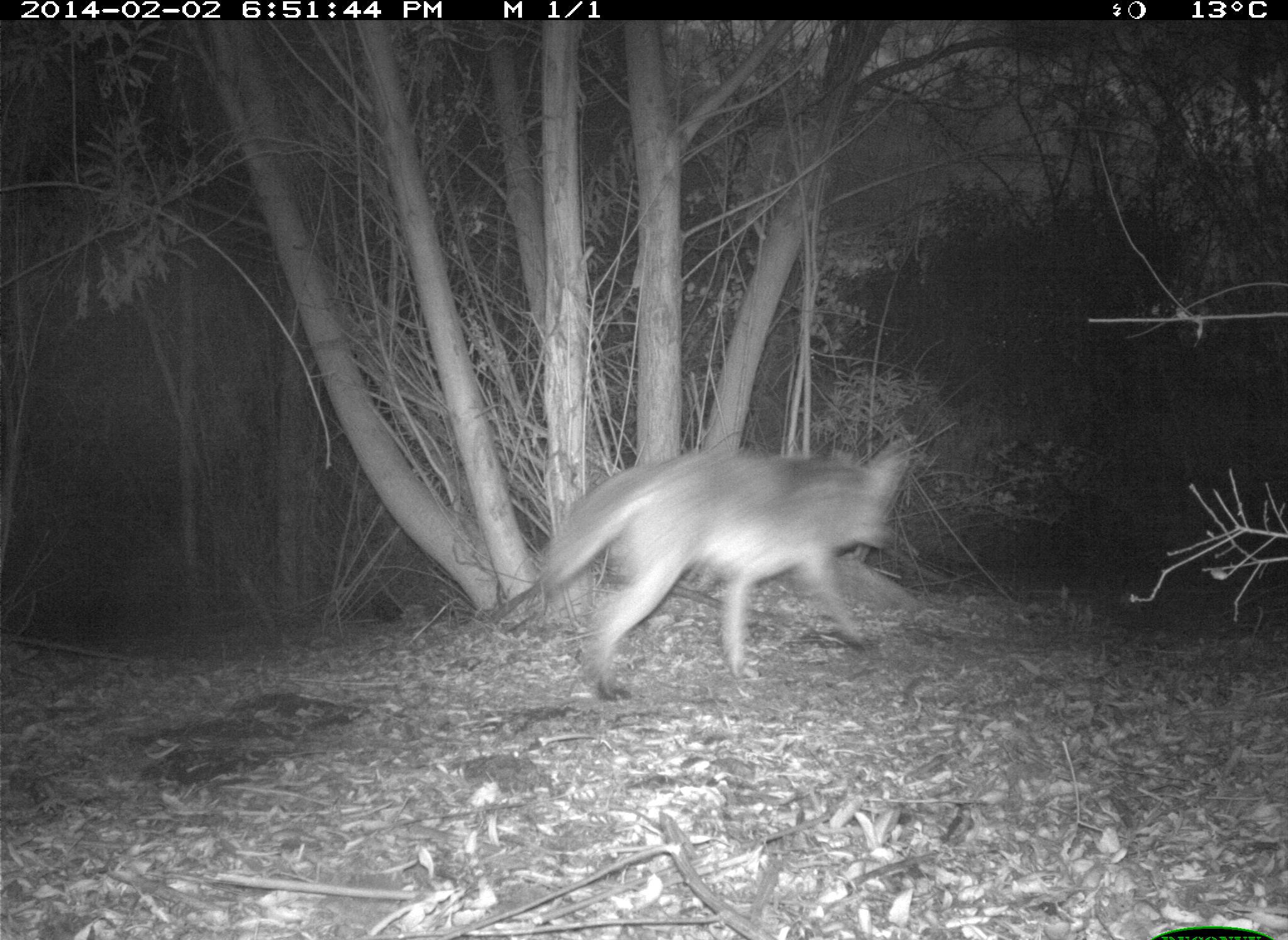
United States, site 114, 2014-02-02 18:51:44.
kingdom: Animalia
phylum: Chordata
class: Mammalia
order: Carnivora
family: Canidae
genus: Canis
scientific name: Canis latrans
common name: coyote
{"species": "coyote (Canis latrans)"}